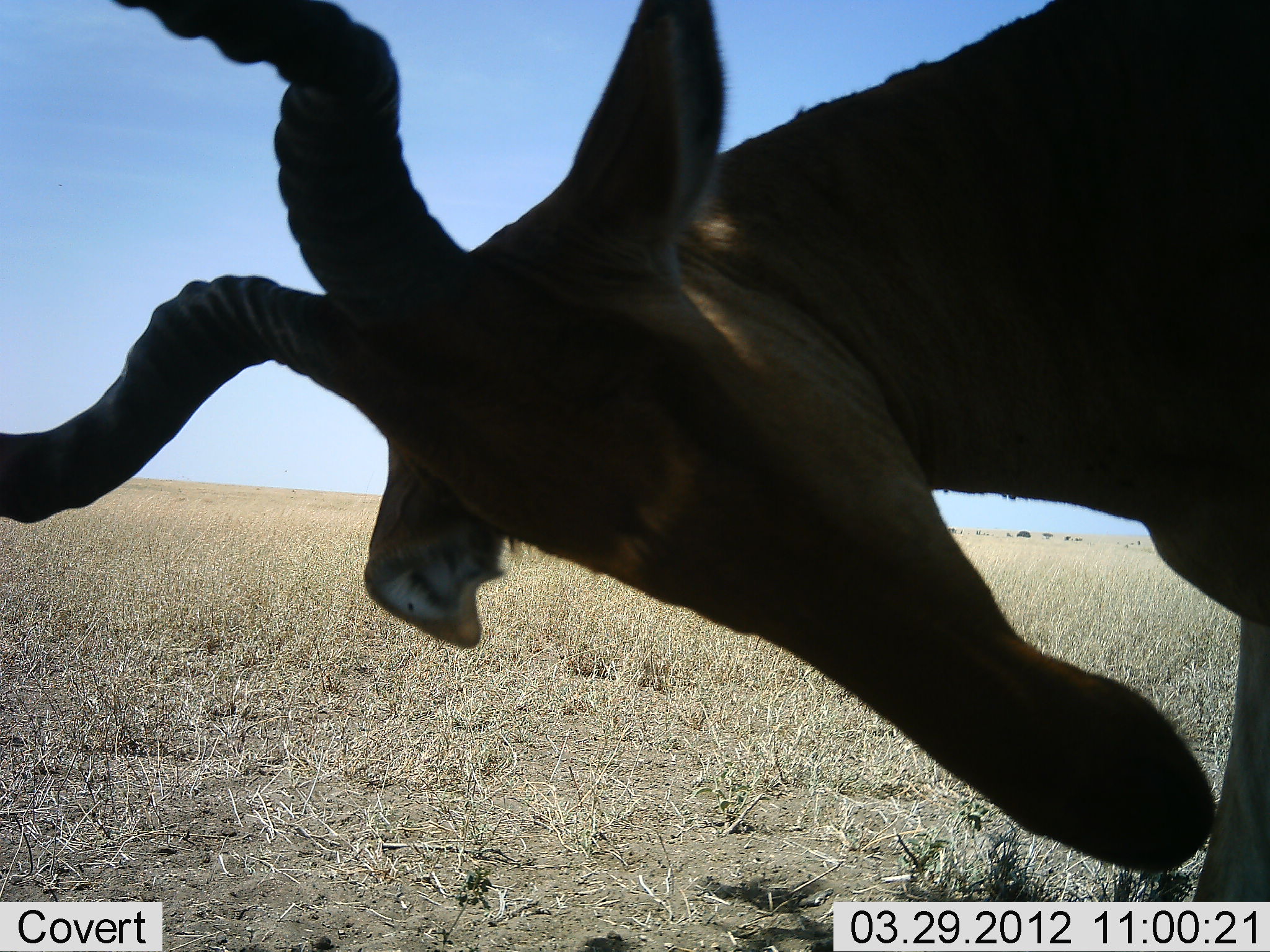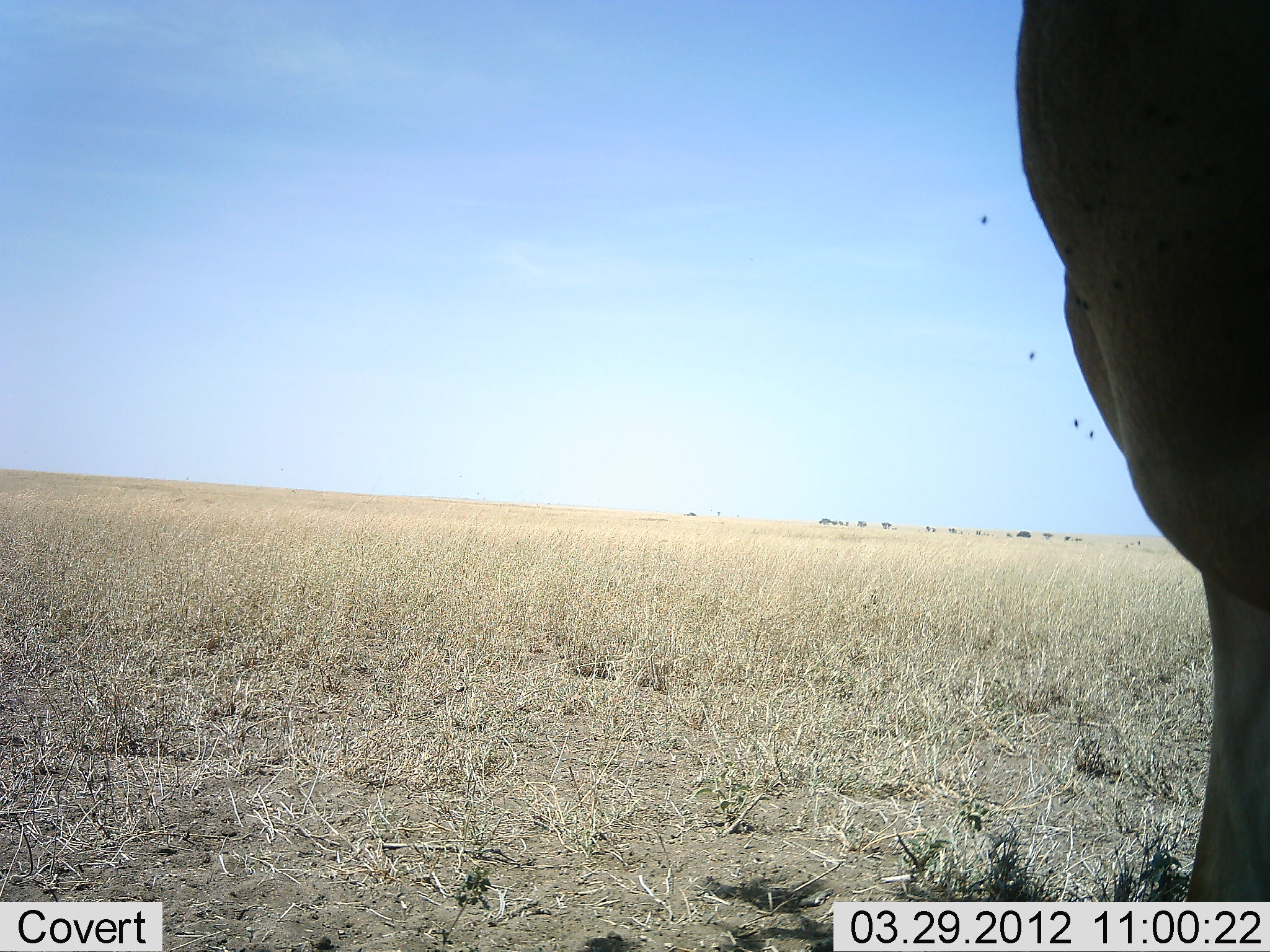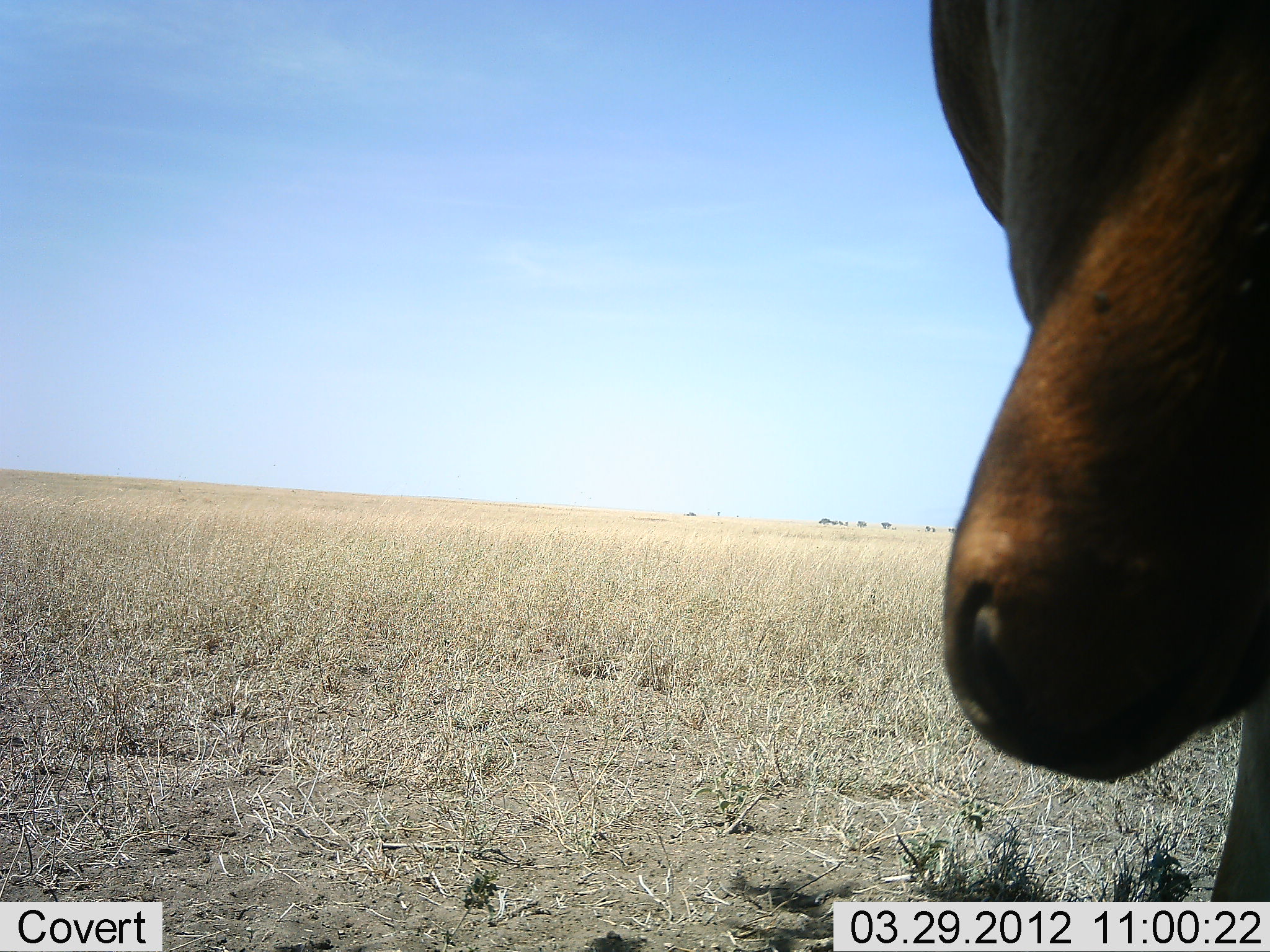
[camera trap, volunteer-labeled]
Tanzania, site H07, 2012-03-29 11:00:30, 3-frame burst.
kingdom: Animalia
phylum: Chordata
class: Mammalia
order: Artiodactyla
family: Bovidae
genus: Alcelaphus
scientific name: Alcelaphus buselaphus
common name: hartebeest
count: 1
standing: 86%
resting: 0%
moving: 14%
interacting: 10%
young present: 0%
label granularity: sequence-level